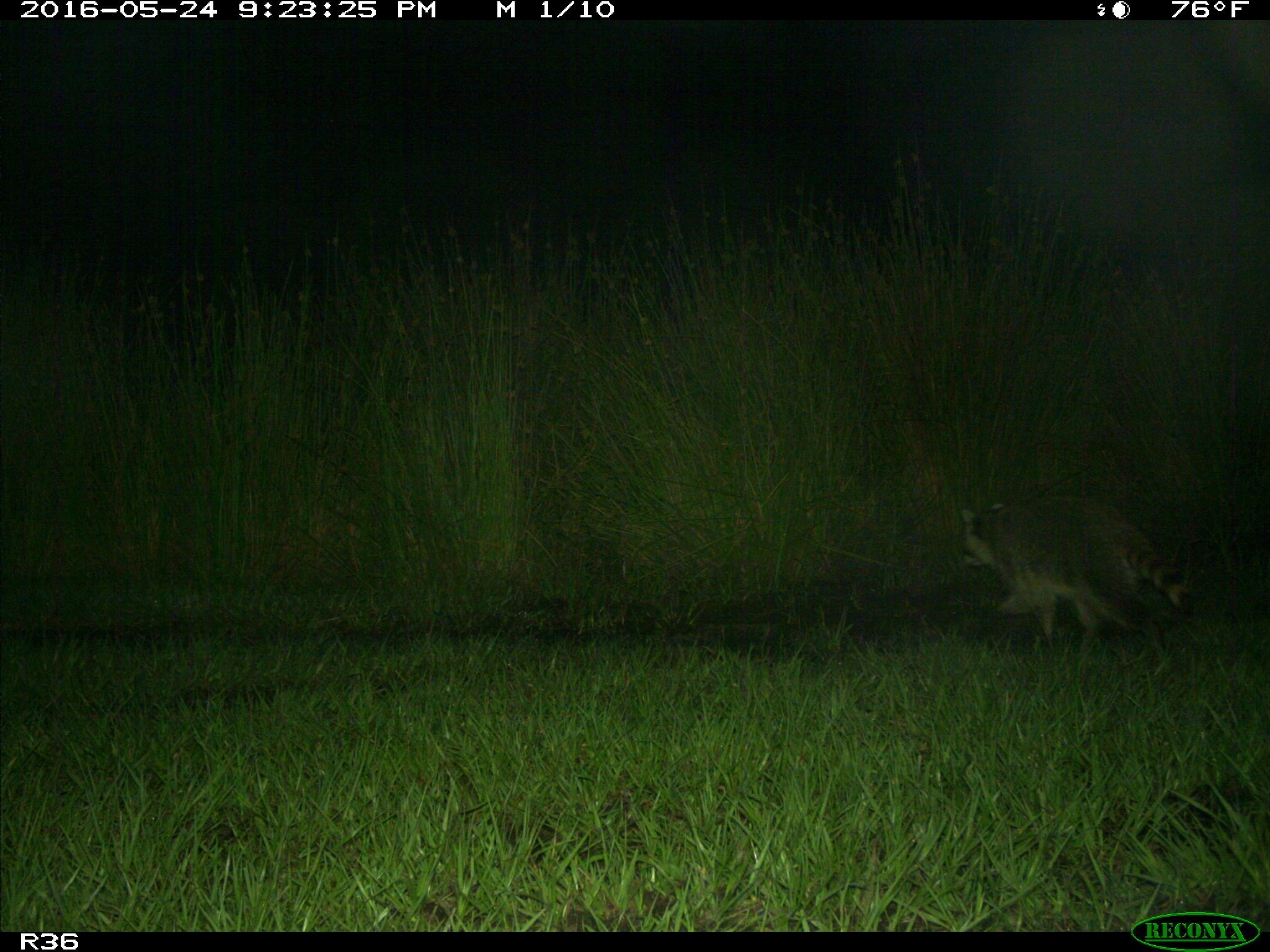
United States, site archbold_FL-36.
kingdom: Animalia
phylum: Chordata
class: Mammalia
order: Carnivora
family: Procyonidae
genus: Procyon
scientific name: Procyon lotor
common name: common raccoon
Procyon lotor (common raccoon).